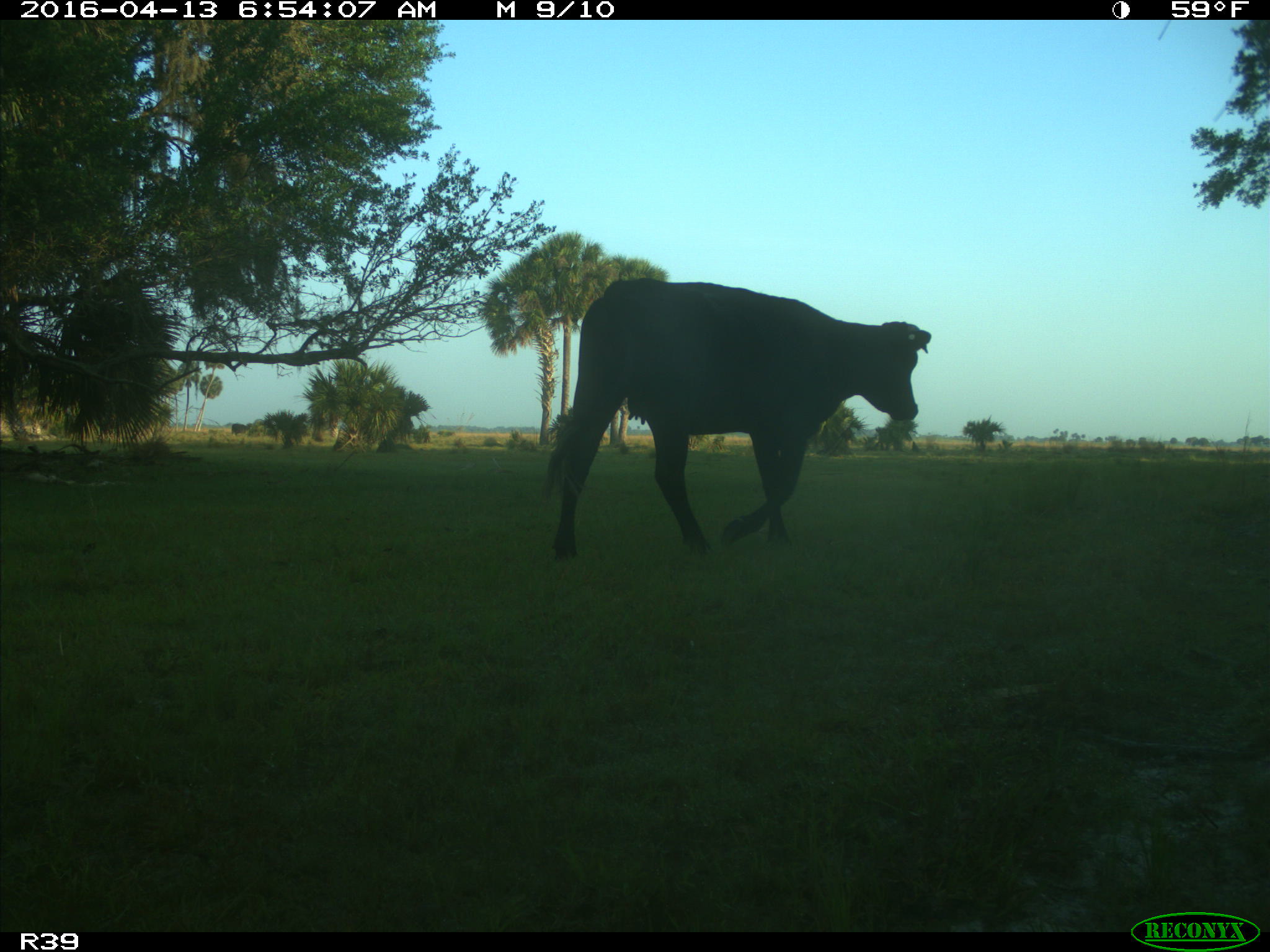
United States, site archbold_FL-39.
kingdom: Animalia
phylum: Chordata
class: Mammalia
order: Artiodactyla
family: Bovidae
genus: Bos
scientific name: Bos taurus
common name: domestic cow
Bos taurus (domestic cow).